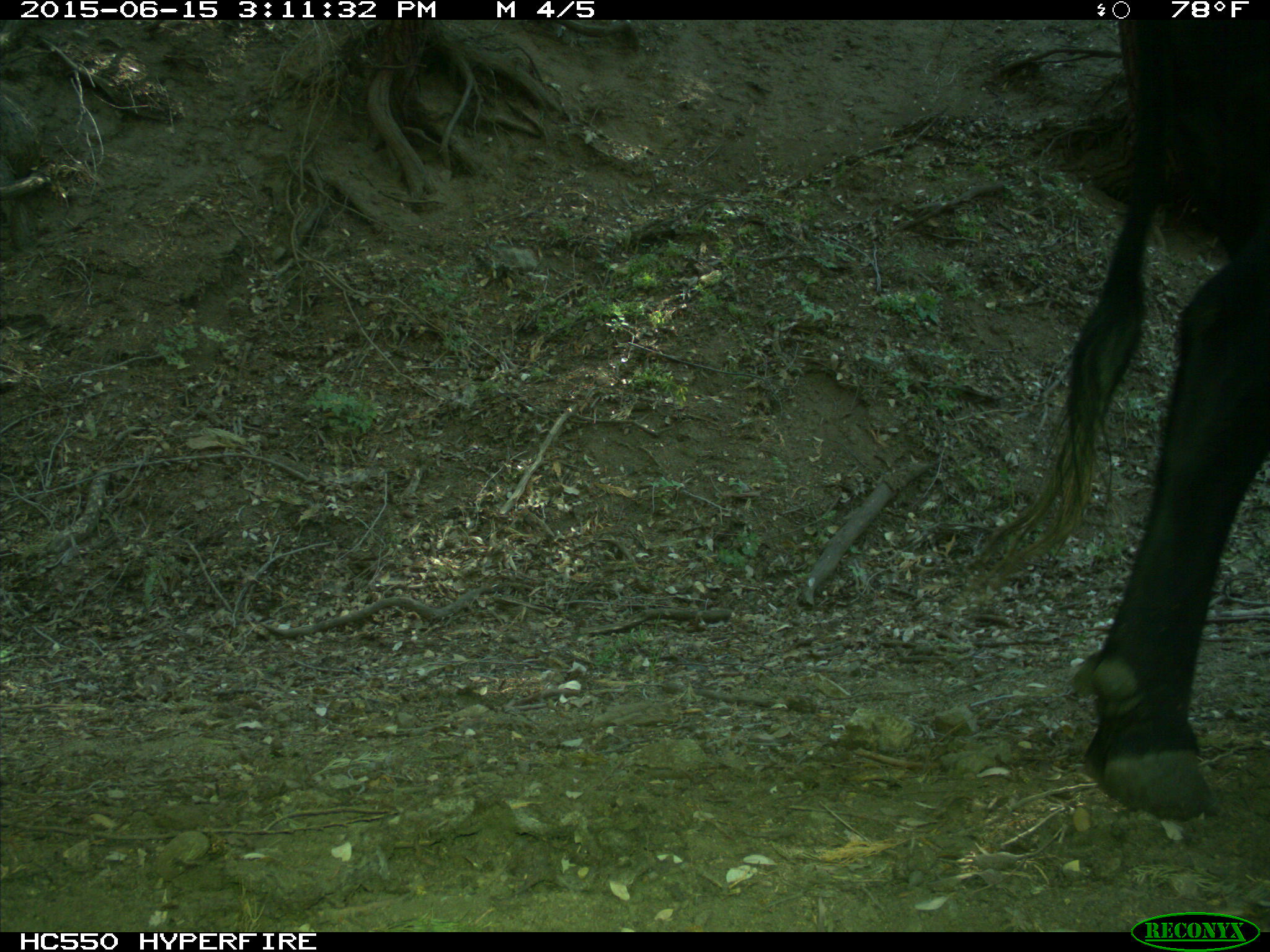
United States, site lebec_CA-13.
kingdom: Animalia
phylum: Chordata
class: Mammalia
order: Artiodactyla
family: Bovidae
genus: Bos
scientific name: Bos taurus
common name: domestic cow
Bos taurus (domestic cow).